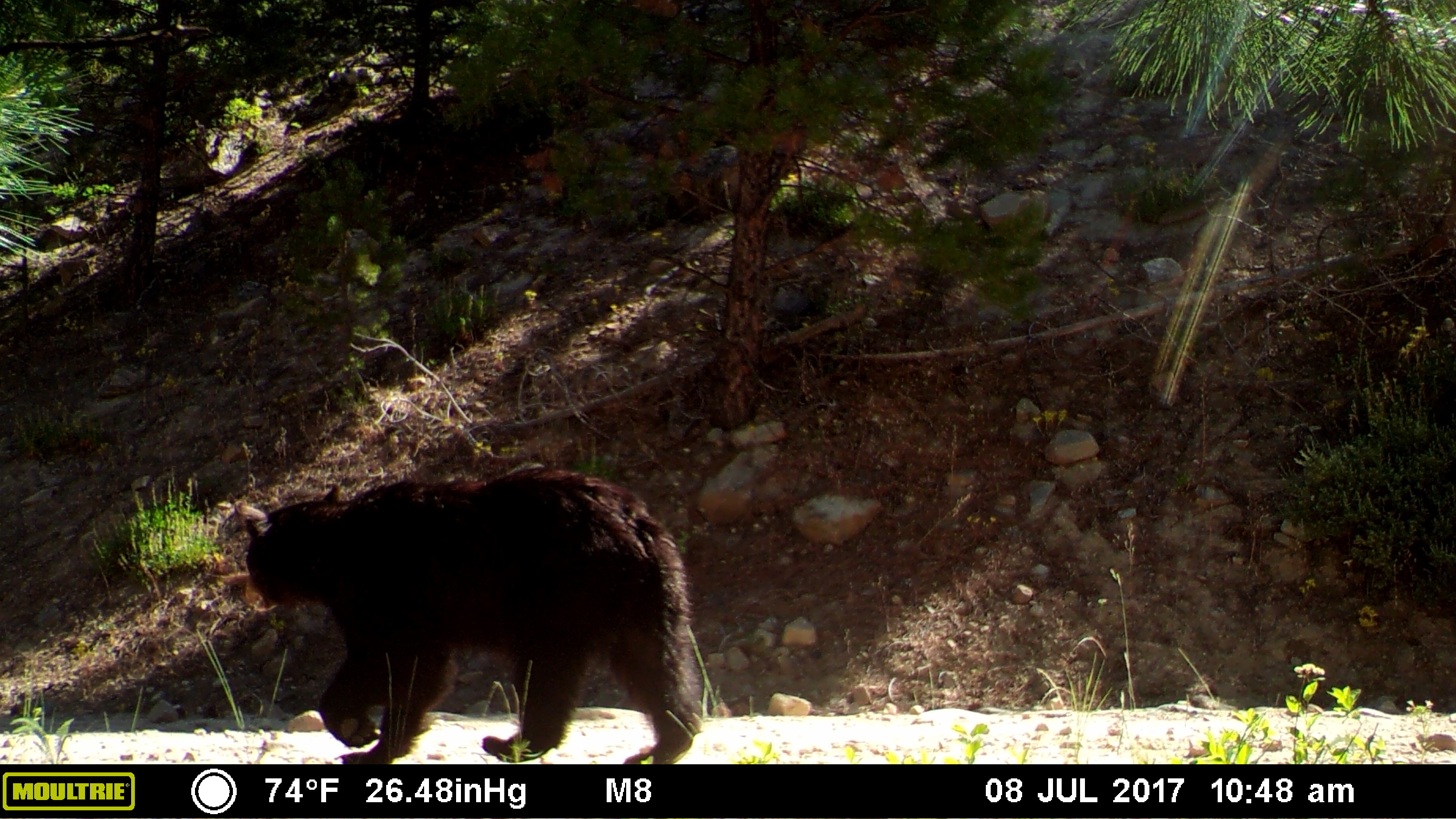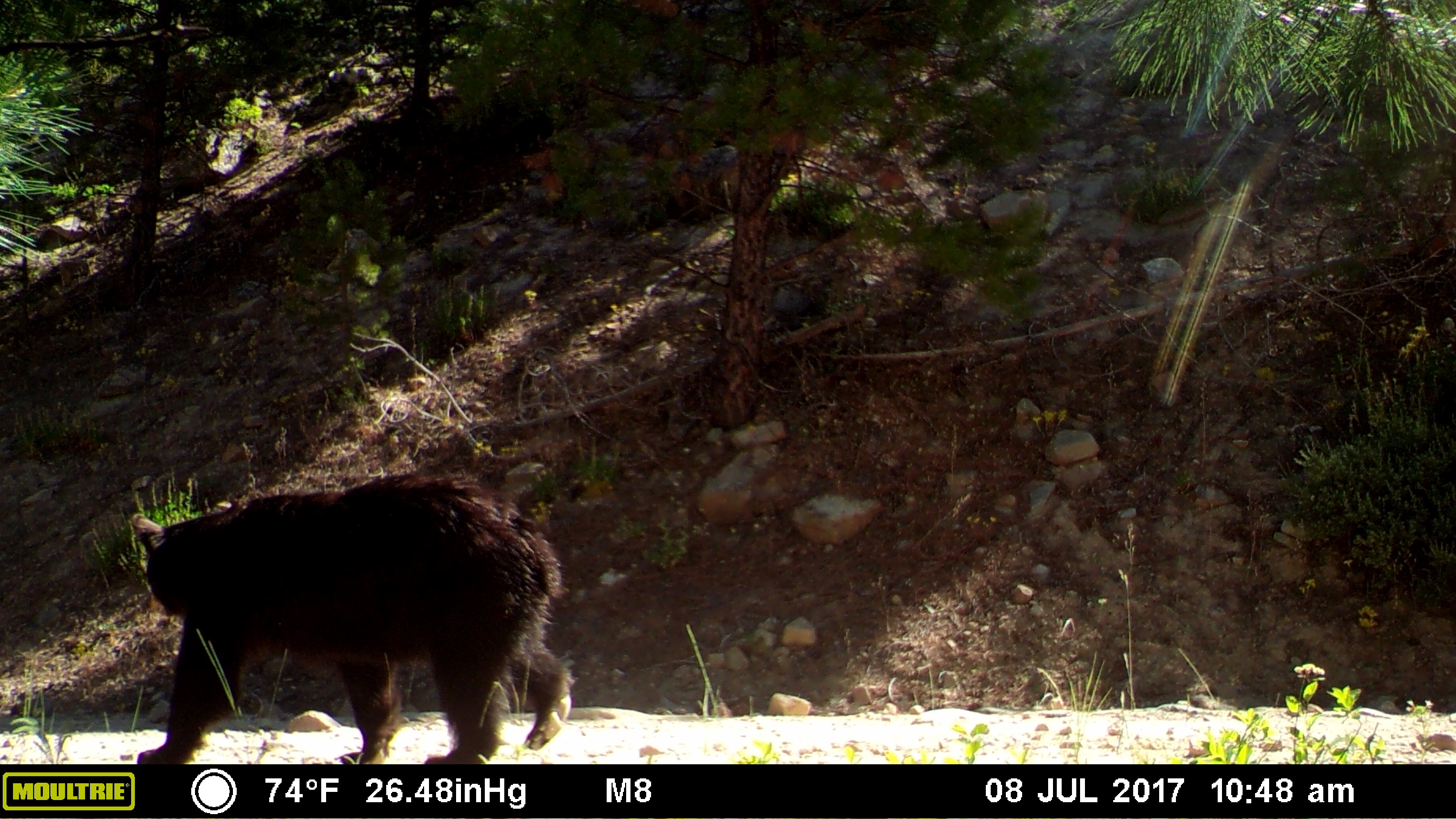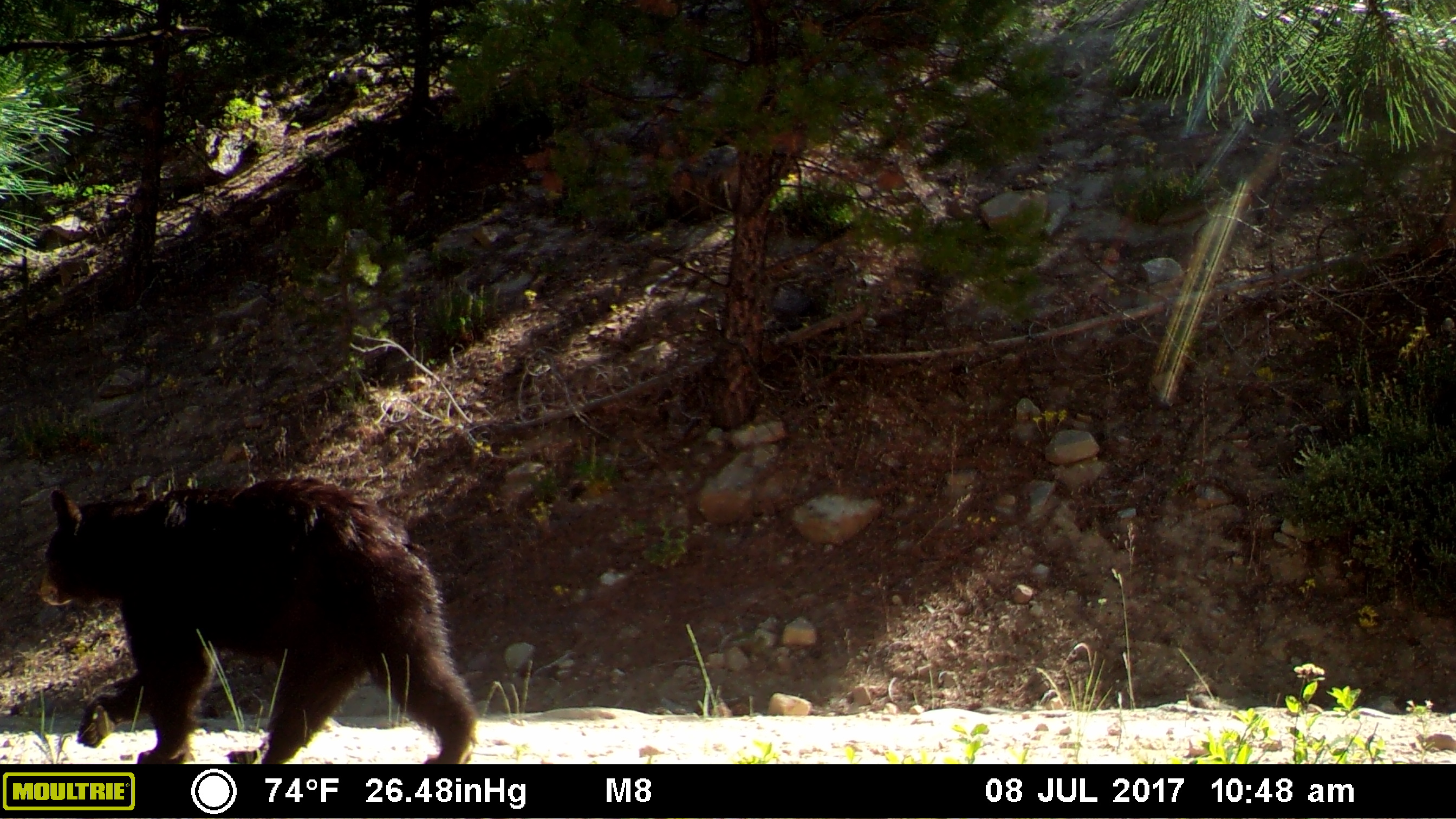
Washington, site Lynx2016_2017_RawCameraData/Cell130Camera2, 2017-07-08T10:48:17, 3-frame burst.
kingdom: Animalia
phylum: Chordata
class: Mammalia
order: Carnivora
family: Ursidae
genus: Ursus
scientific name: Ursus americanus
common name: american black bear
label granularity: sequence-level